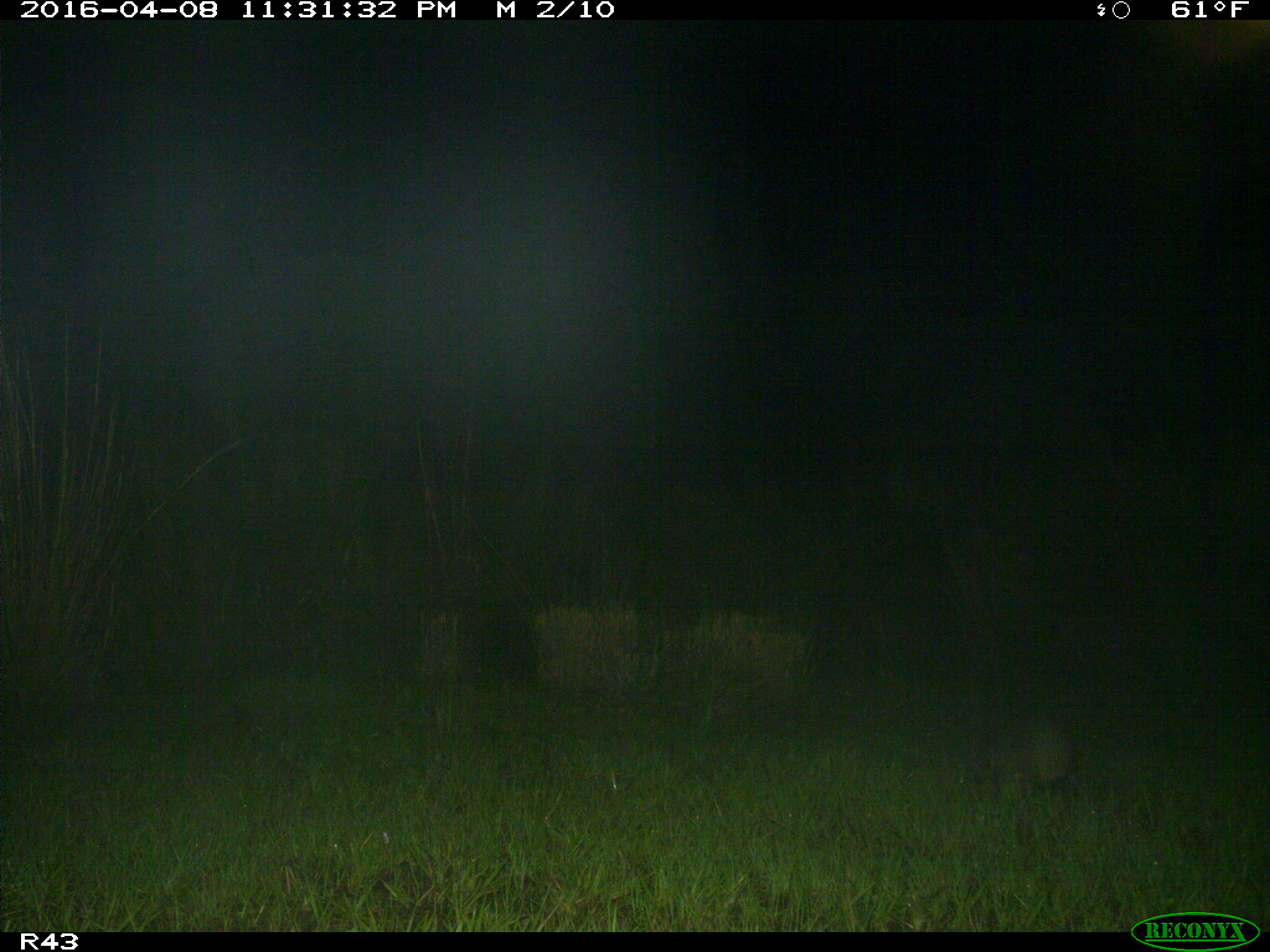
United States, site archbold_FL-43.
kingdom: Animalia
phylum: Chordata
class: Mammalia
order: Cingulata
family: Dasypodidae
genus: Dasypus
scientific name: Dasypus novemcinctus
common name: nine-banded armadillo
Dasypus novemcinctus (nine-banded armadillo).